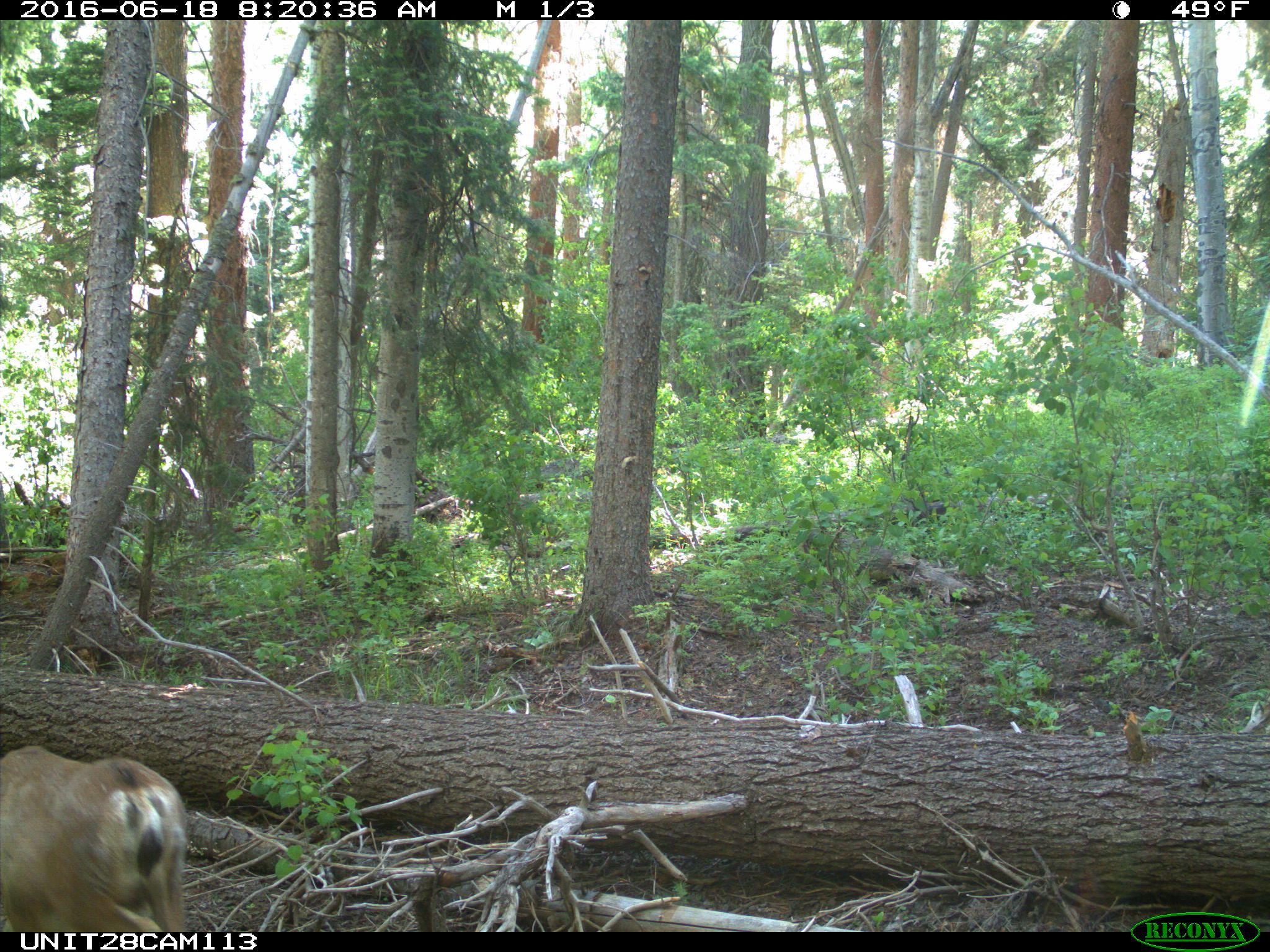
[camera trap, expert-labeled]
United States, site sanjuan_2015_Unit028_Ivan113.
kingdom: Animalia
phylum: Chordata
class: Mammalia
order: Artiodactyla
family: Cervidae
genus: Odocoileus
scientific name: Odocoileus hemionus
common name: mule deer